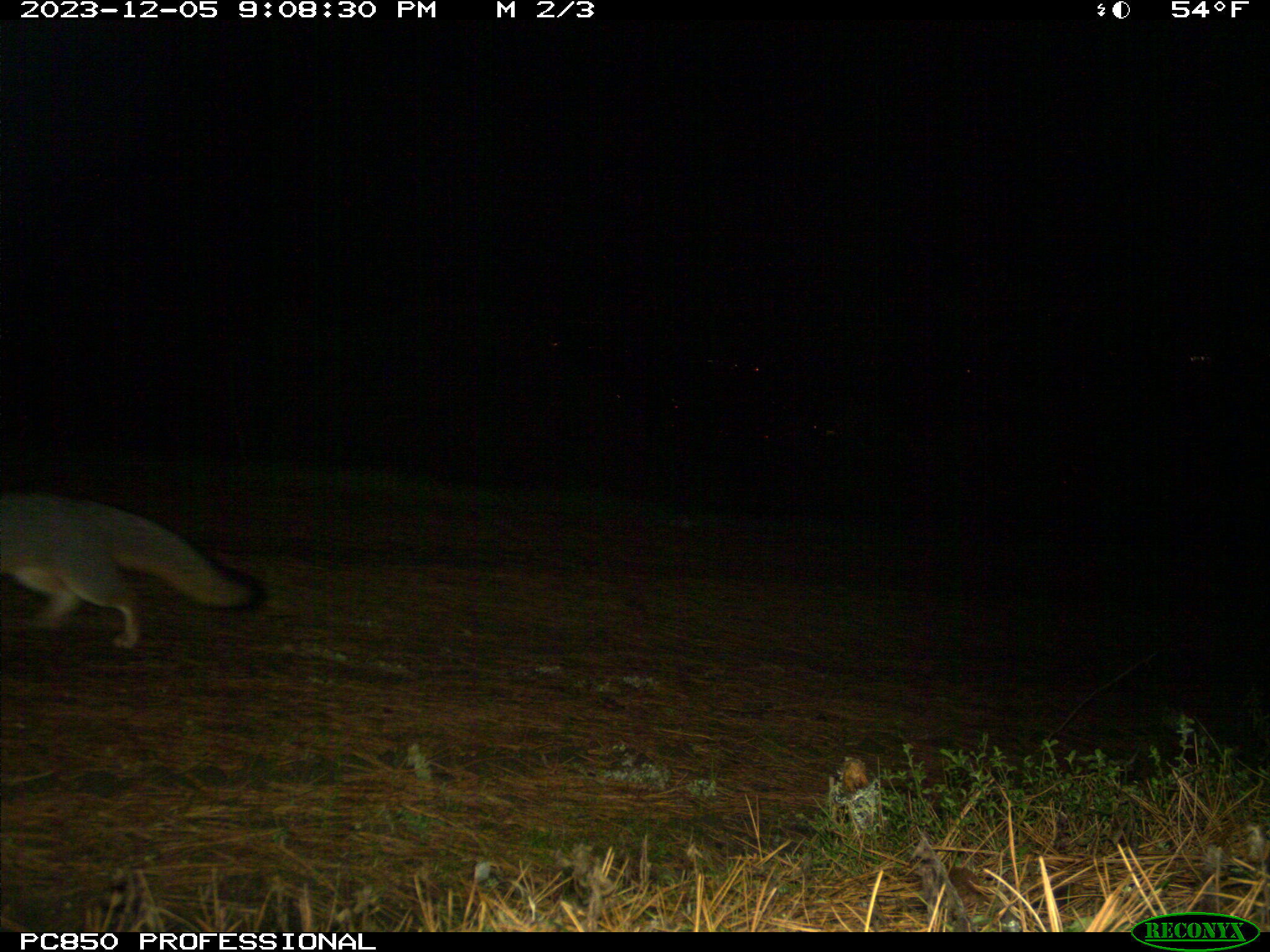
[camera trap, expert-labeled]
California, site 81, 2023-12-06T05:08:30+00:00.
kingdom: Animalia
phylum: Chordata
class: Mammalia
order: Carnivora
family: Canidae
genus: Urocyon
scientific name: Urocyon cinereoargenteus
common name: gray fox